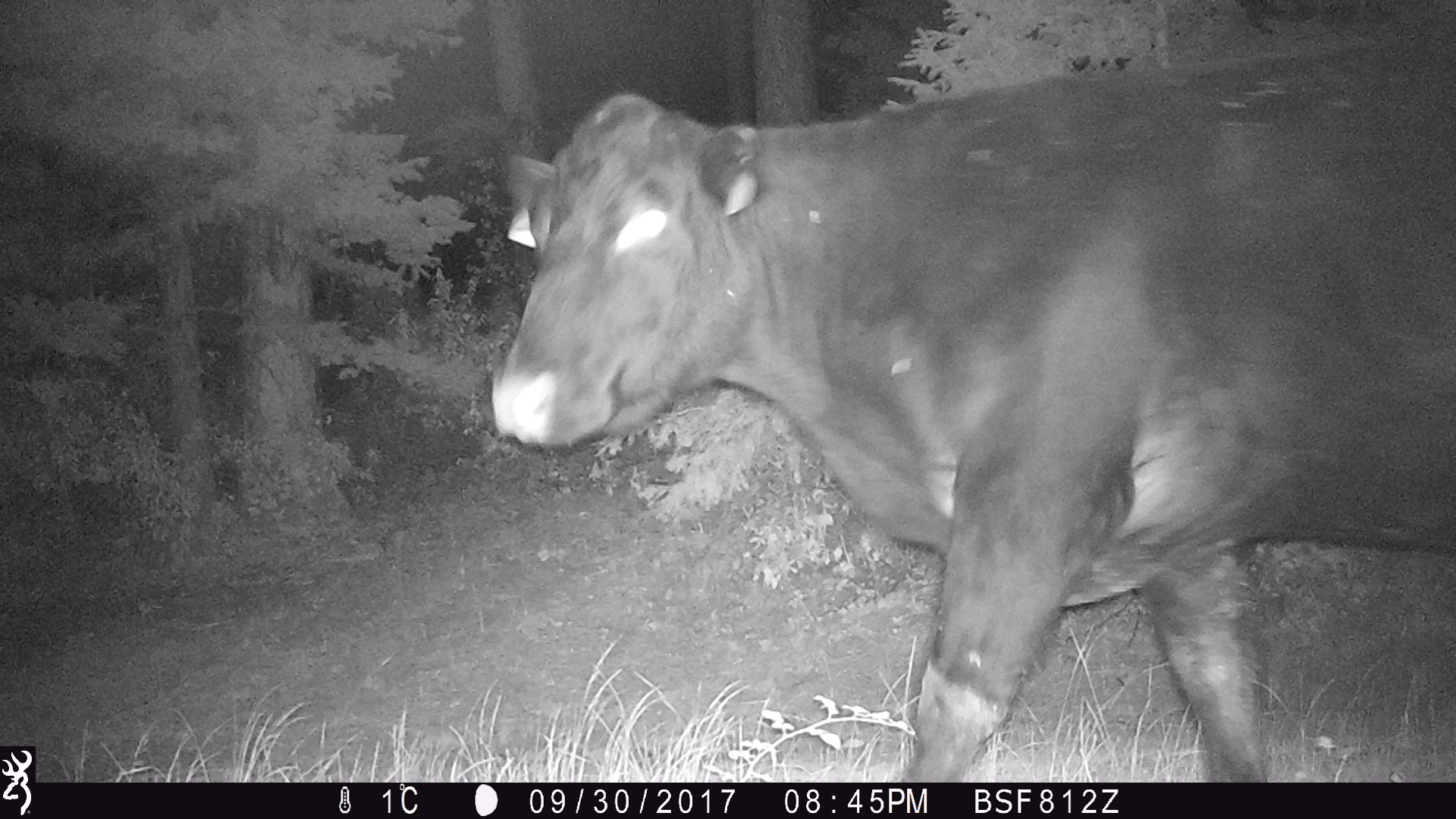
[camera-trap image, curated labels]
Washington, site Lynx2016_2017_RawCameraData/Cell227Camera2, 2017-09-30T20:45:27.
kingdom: Animalia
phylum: Chordata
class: Mammalia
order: Artiodactyla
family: Bovidae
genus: Bos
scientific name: Bos taurus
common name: domestic cattle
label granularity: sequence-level